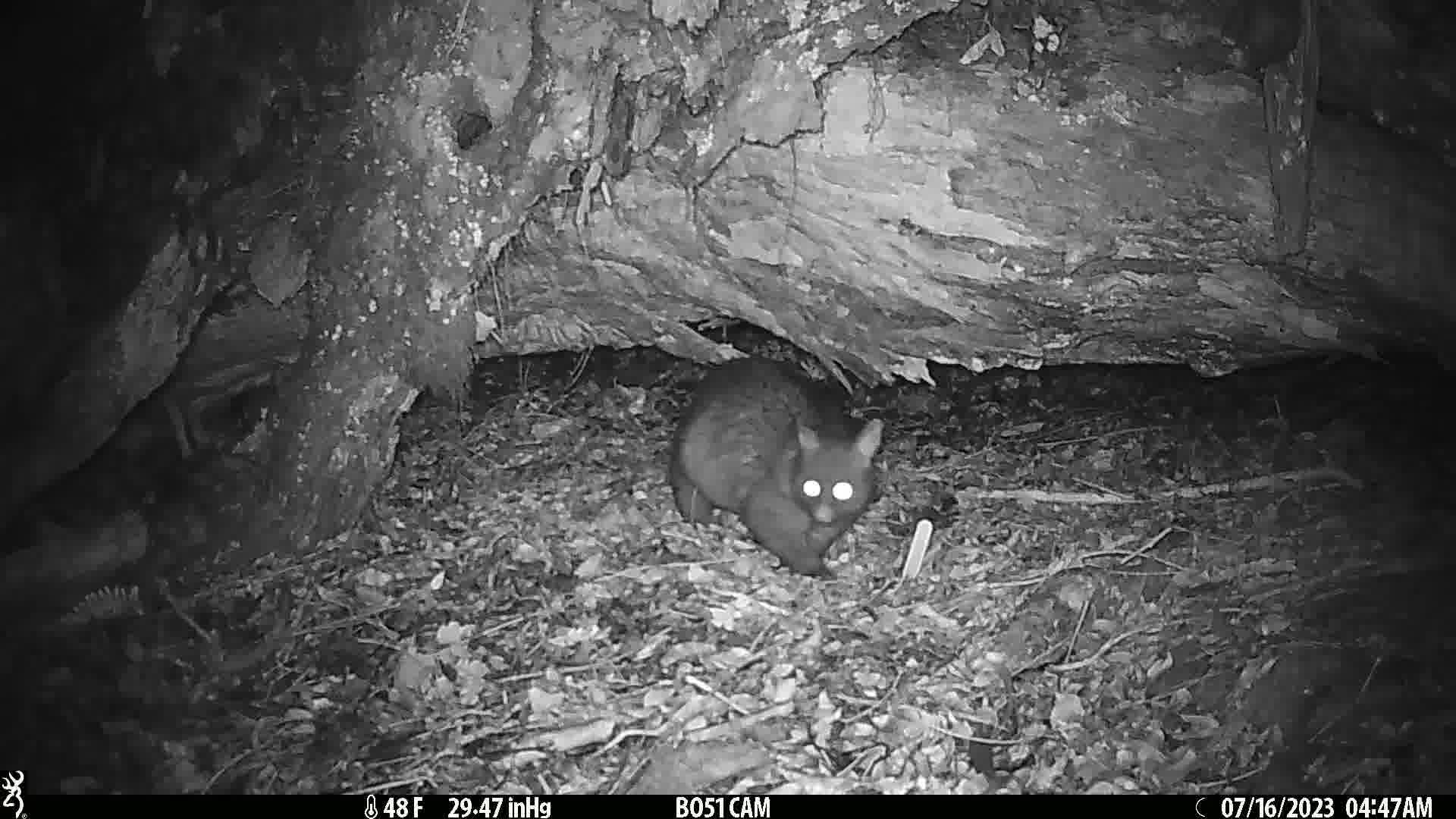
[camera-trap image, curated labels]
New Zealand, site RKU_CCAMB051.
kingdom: Animalia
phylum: Chordata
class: Mammalia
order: Diprotodontia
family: Phalangeridae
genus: Trichosurus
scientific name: Trichosurus vulpecula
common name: common brushtail possum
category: possum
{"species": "possum (common brushtail possum) (Trichosurus vulpecula)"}